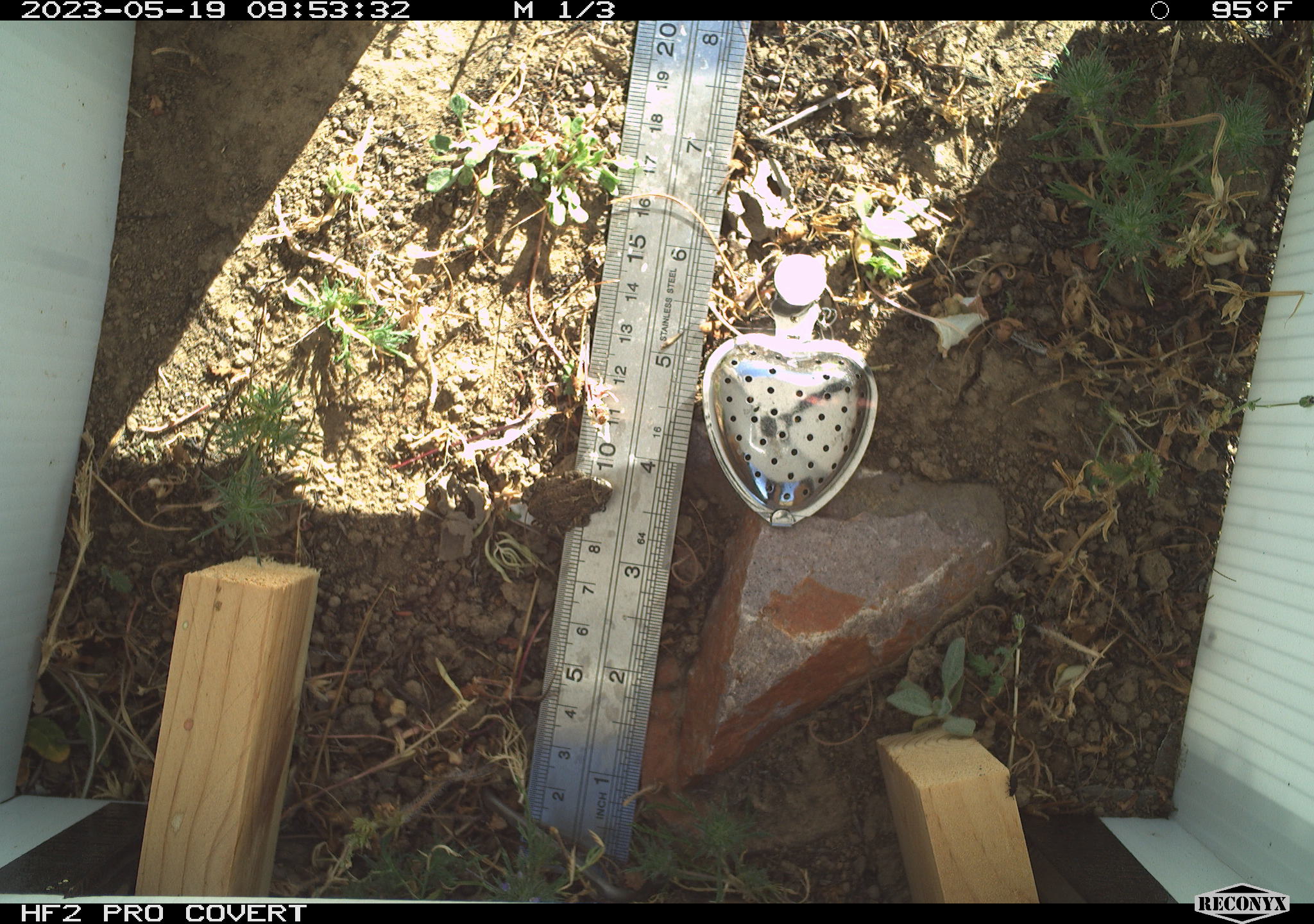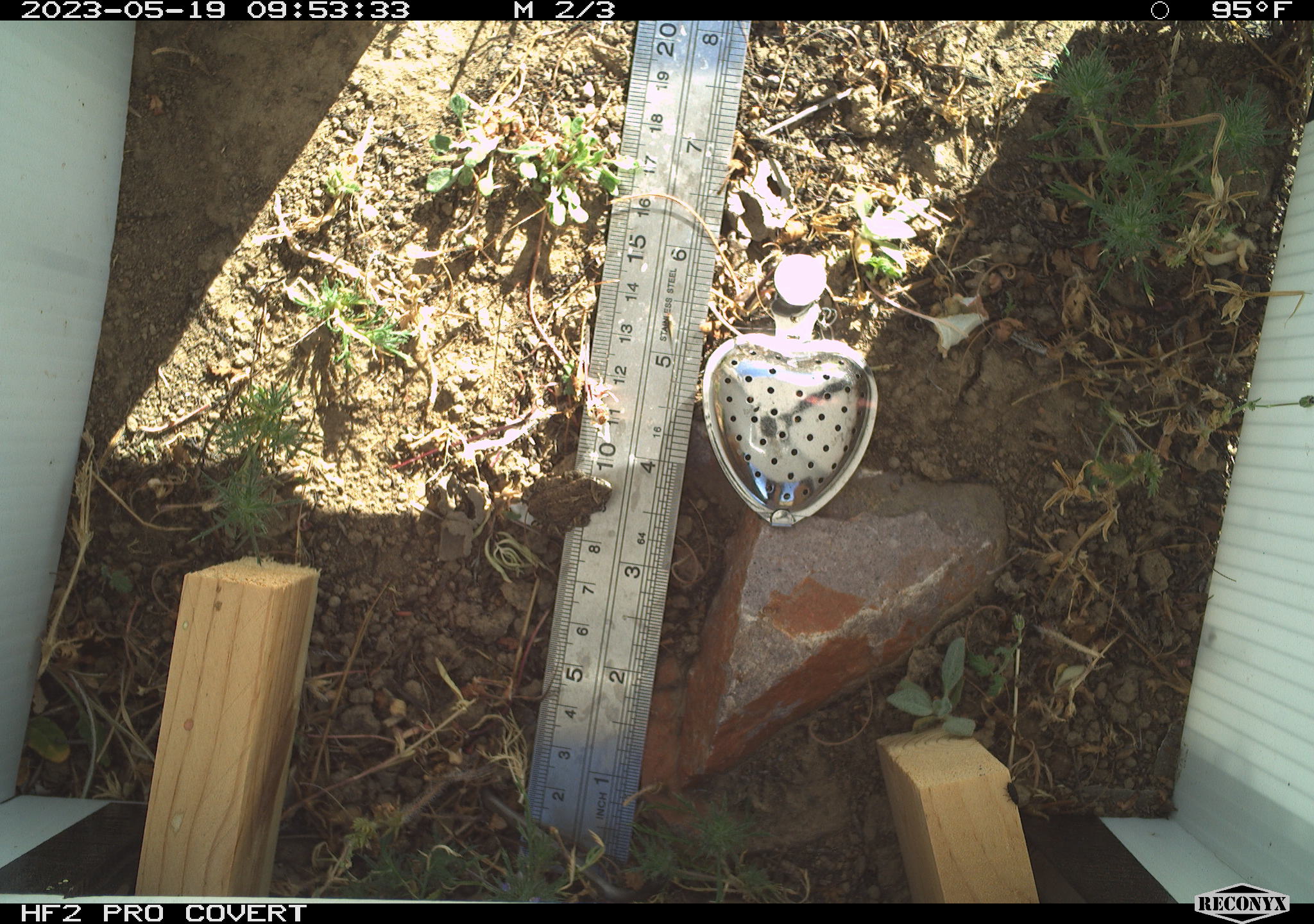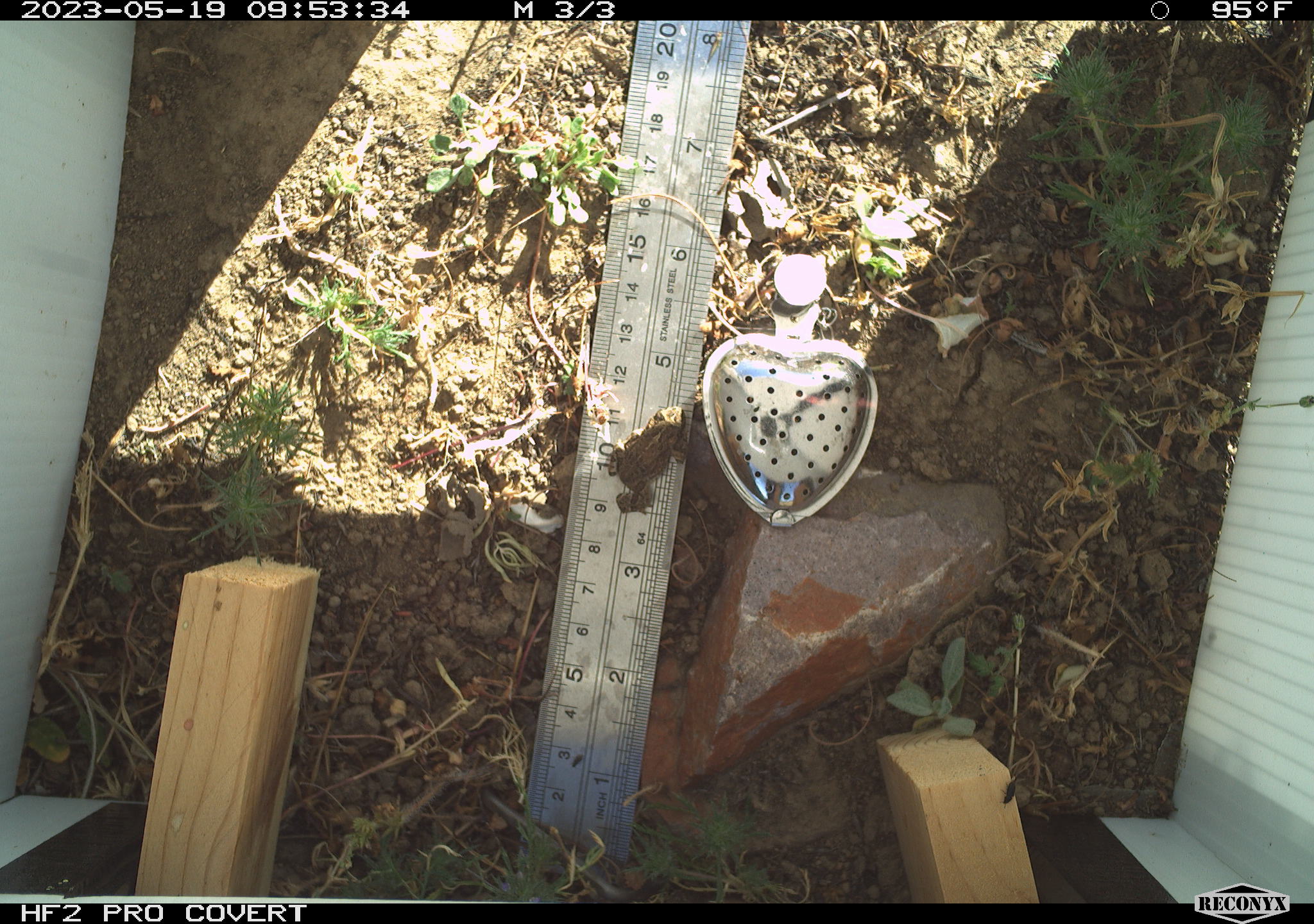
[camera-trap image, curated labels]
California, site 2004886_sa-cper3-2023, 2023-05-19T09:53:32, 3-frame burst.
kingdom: Animalia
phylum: Chordata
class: Amphibia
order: Anura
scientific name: Anura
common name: frogs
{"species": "frogs (Anura)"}